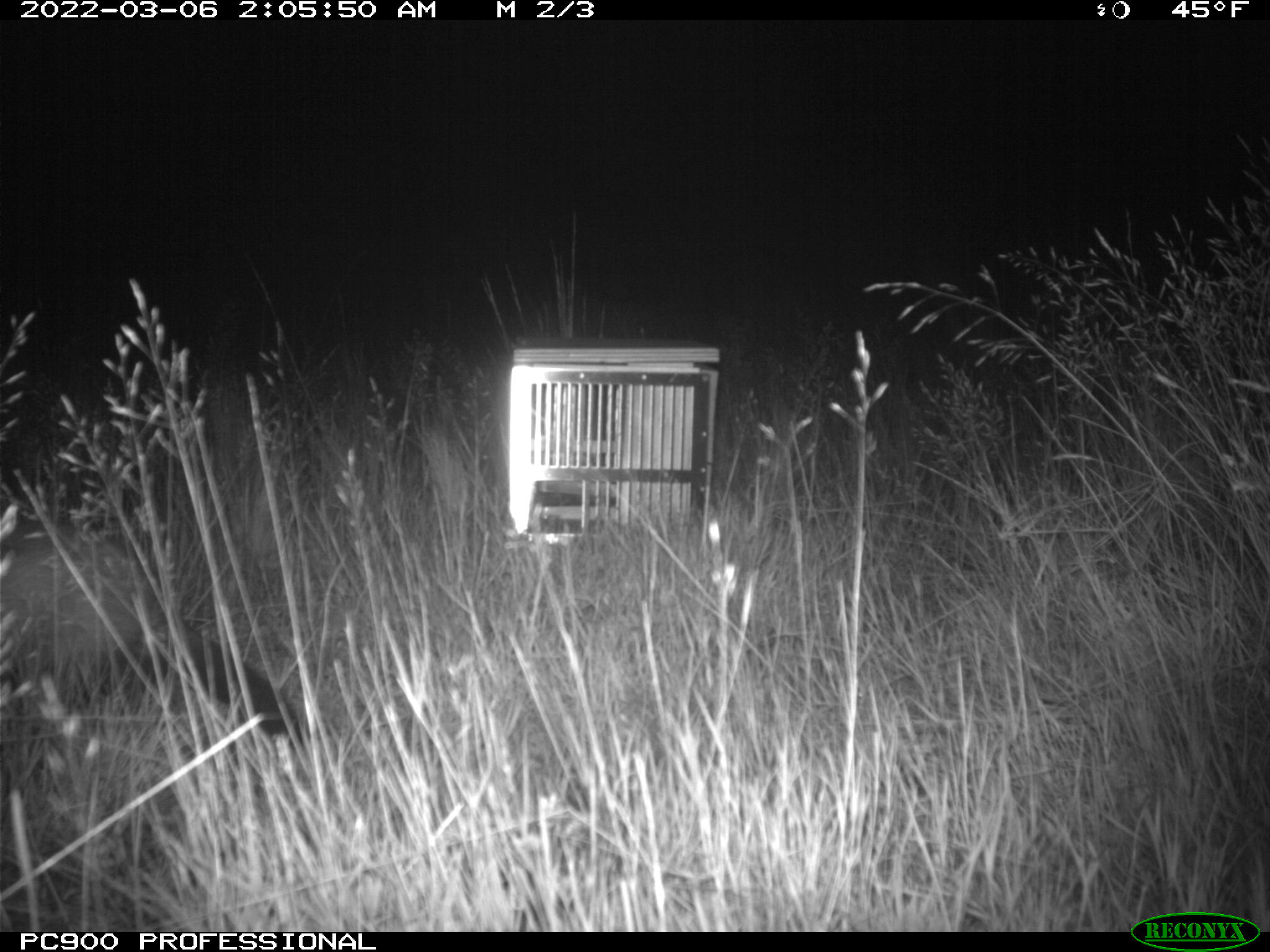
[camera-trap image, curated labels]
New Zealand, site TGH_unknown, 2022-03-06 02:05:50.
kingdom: Animalia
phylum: Chordata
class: Mammalia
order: Carnivora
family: Mustelidae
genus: Mustela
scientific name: Mustela furo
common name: ferret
Ferret (Mustela furo).